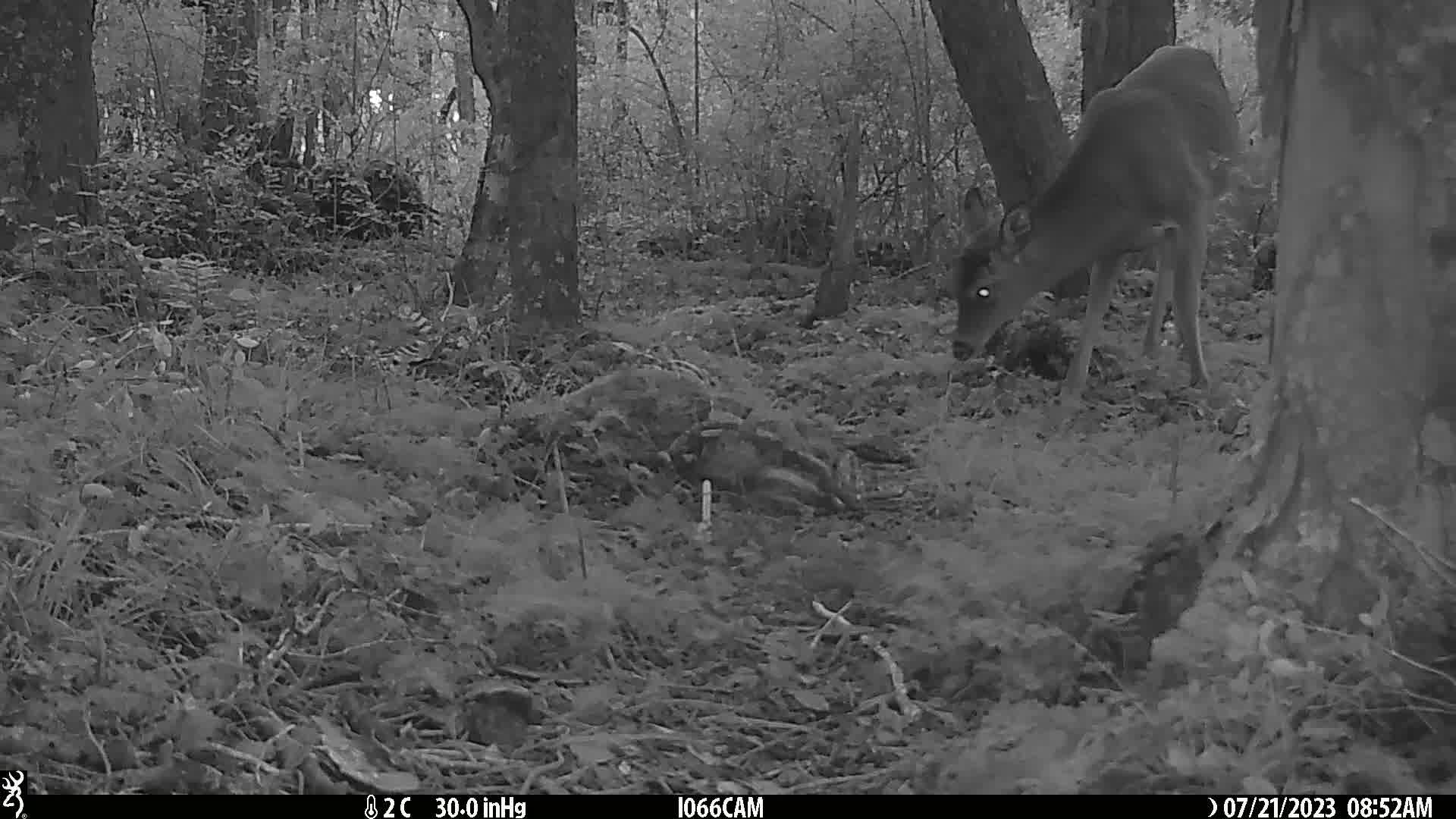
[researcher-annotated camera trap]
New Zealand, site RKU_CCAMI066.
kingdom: Animalia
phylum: Chordata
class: Mammalia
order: Artiodactyla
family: Cervidae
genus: Odocoileus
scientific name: Odocoileus virginianus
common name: white-tailed deer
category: white tailed deer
White tailed deer (white-tailed deer) (Odocoileus virginianus).